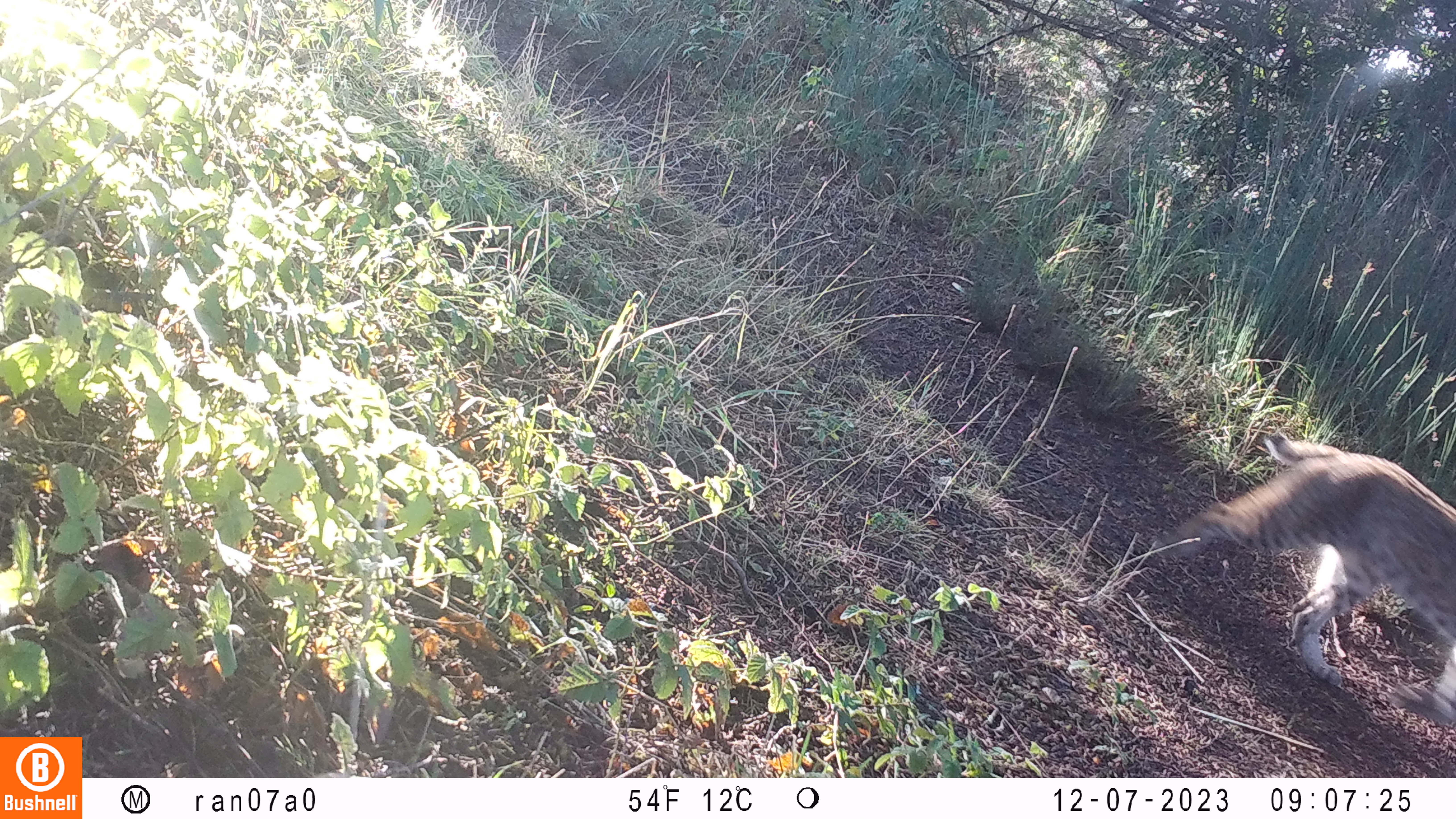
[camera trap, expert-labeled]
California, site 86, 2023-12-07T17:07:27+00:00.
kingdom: Animalia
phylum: Chordata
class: Mammalia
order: Carnivora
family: Felidae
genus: Lynx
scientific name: Lynx rufus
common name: bobcat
Bobcat (Lynx rufus).